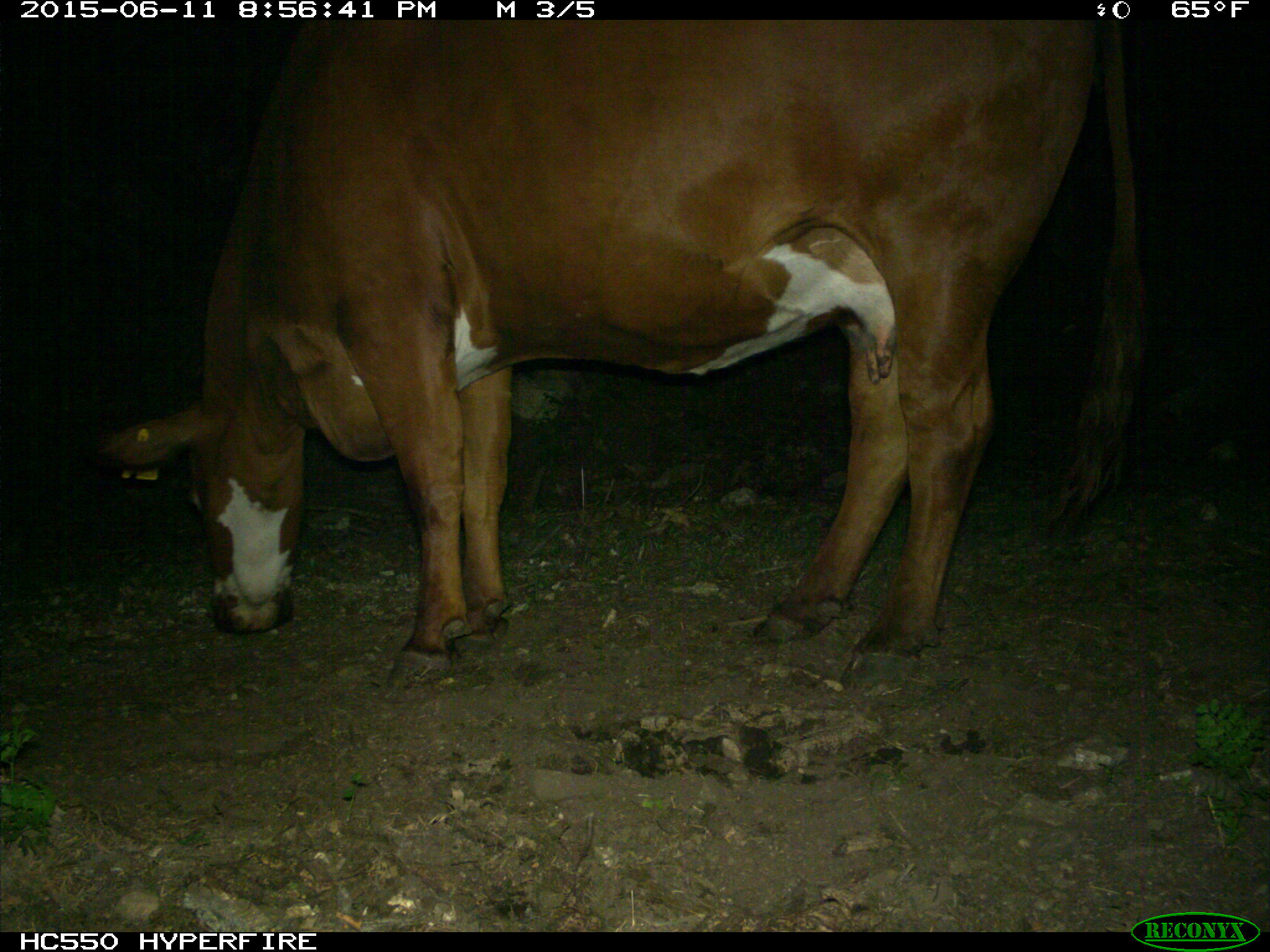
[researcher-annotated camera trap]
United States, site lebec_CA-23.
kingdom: Animalia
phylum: Chordata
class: Mammalia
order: Artiodactyla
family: Bovidae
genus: Bos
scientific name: Bos taurus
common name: domestic cow